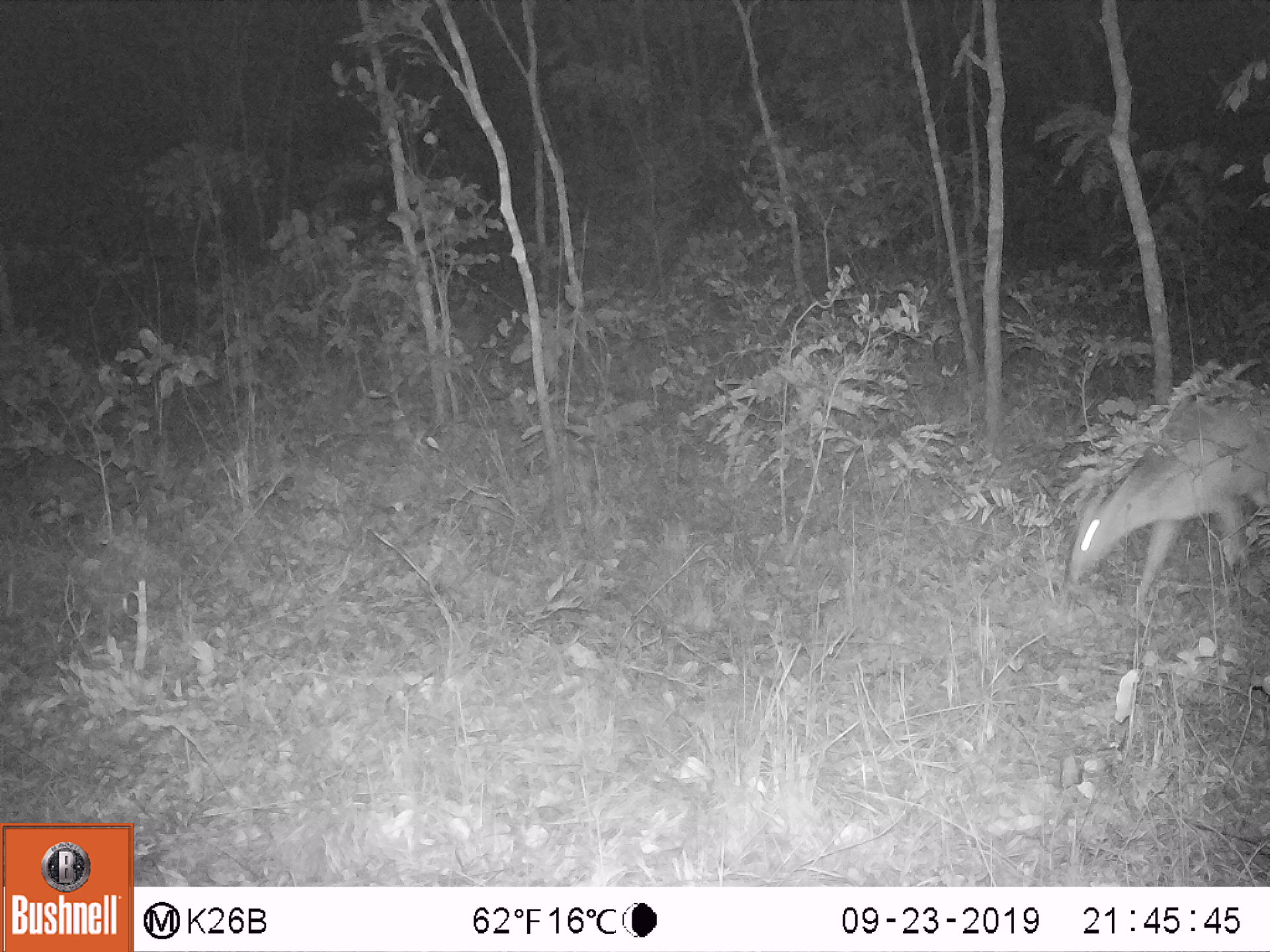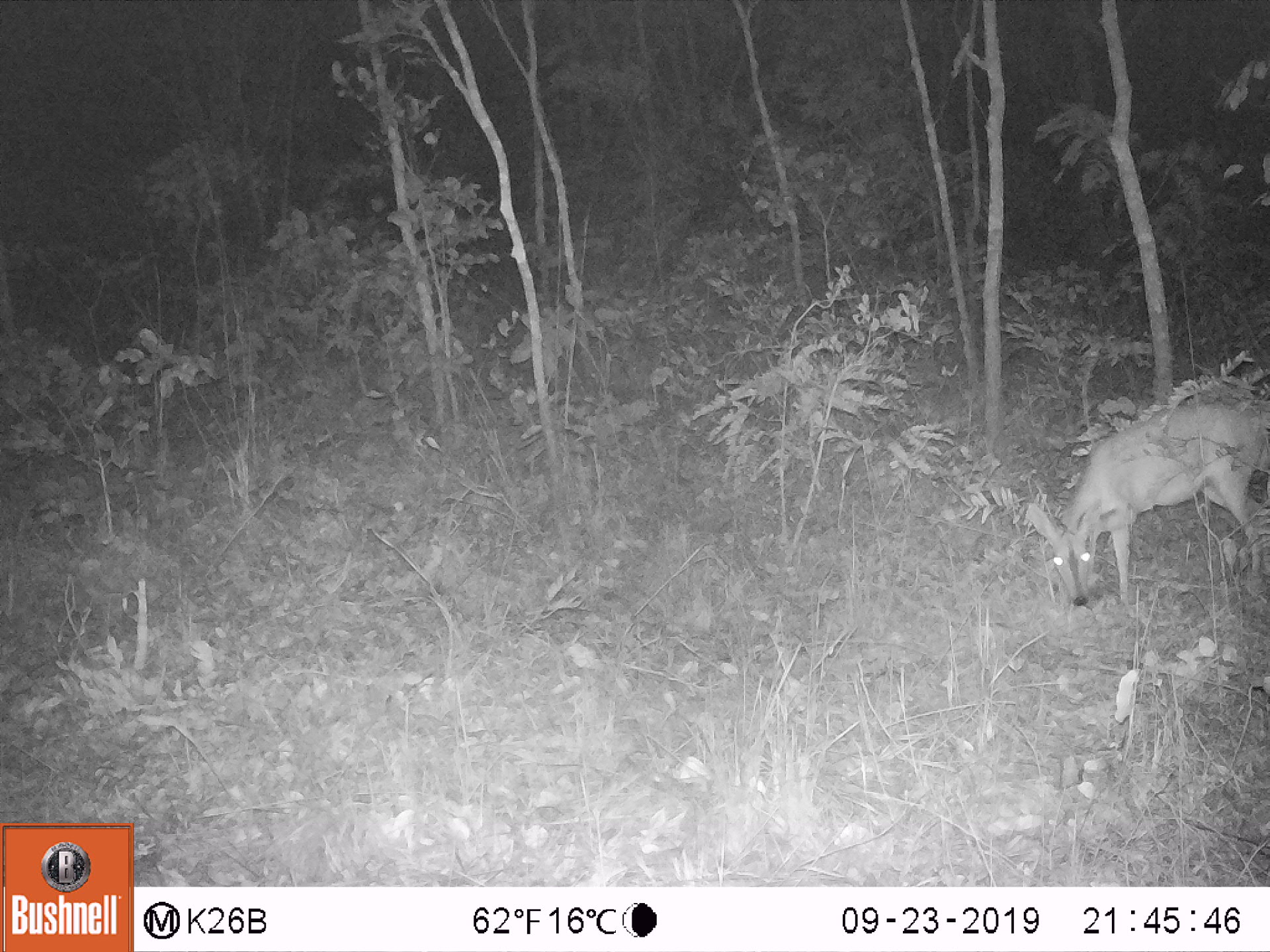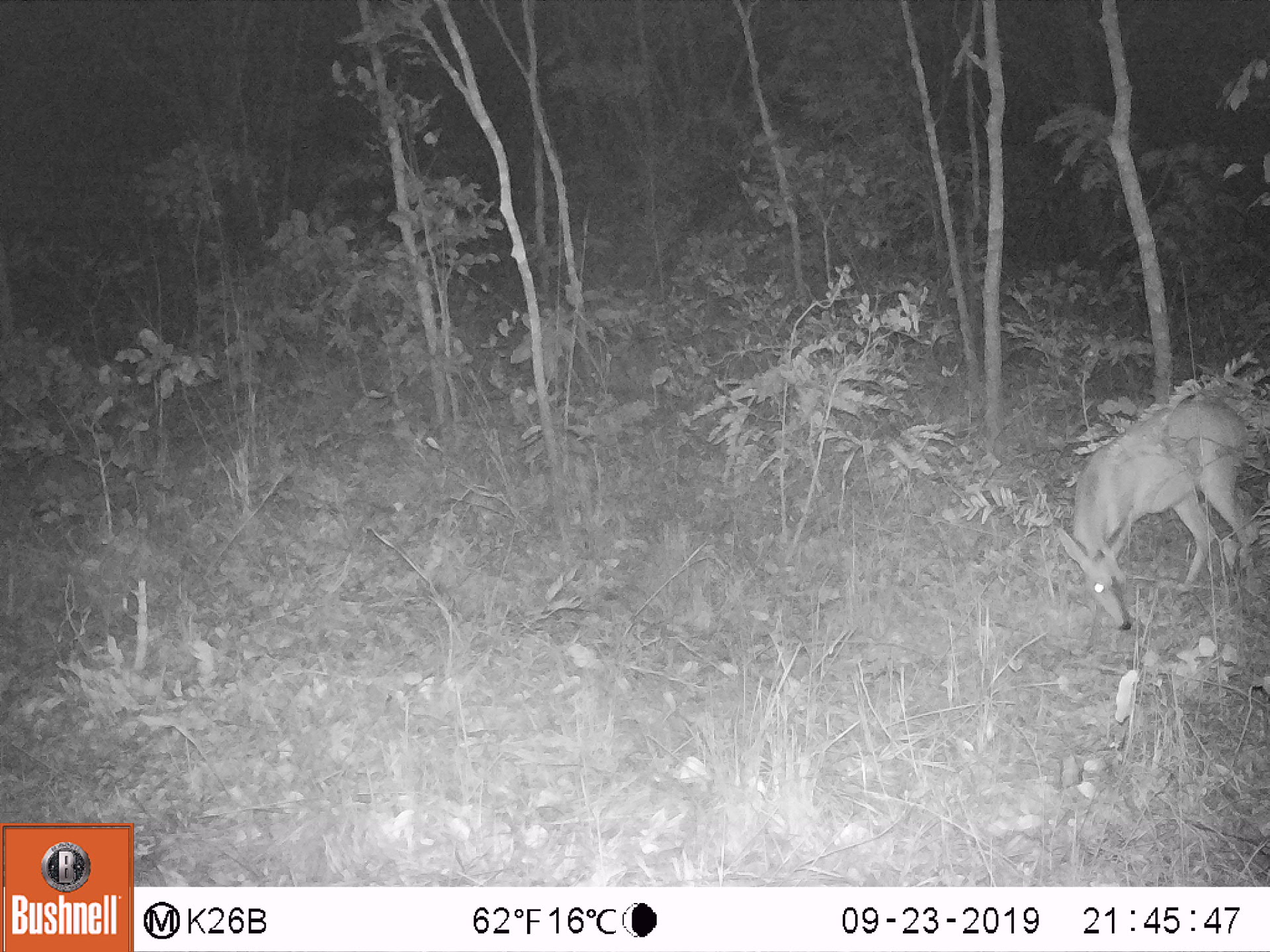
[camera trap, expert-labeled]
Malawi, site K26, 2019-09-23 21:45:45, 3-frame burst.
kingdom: Animalia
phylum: Chordata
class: Mammalia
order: Artiodactyla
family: Bovidae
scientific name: Antilopinae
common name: small antelope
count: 1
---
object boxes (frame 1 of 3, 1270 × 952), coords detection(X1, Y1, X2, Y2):
small antelope: detection(1060, 393, 1264, 607)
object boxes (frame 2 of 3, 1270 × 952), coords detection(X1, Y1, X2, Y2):
small antelope: detection(1027, 400, 1264, 611)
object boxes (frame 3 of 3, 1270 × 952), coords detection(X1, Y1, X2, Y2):
small antelope: detection(1058, 402, 1259, 630)